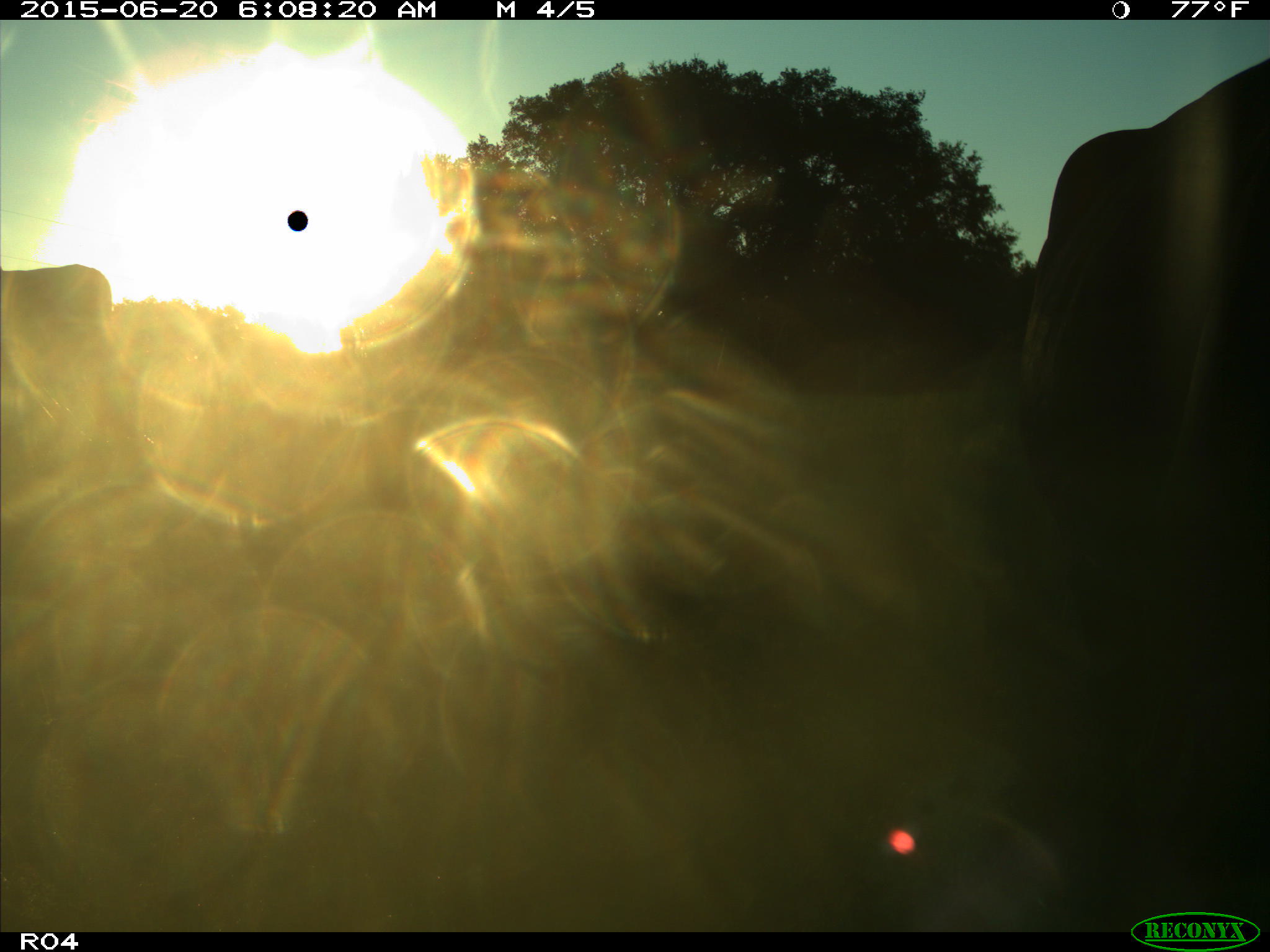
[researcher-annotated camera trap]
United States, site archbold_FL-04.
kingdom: Animalia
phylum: Chordata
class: Mammalia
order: Artiodactyla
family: Bovidae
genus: Bos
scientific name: Bos taurus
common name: domestic cow